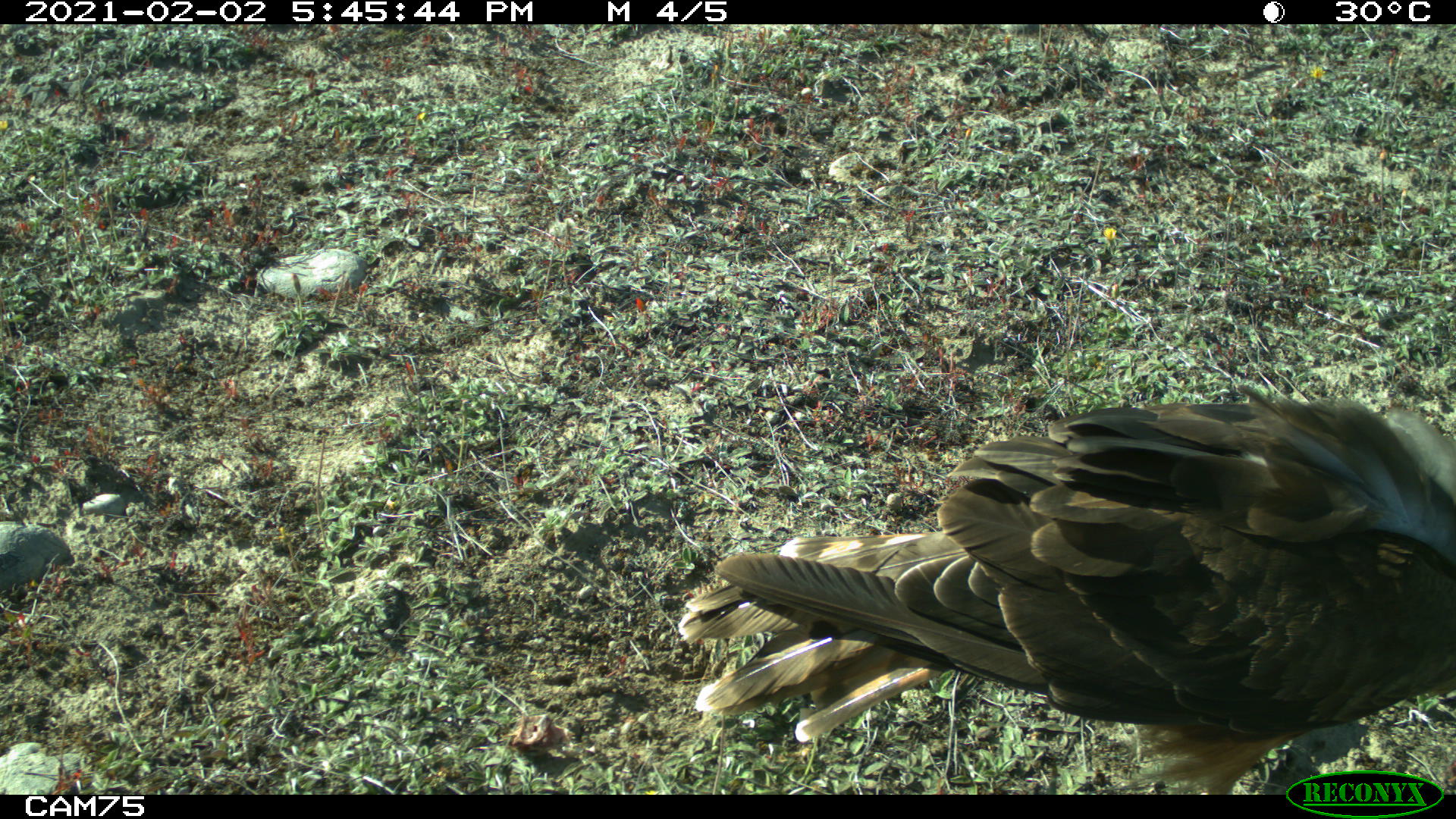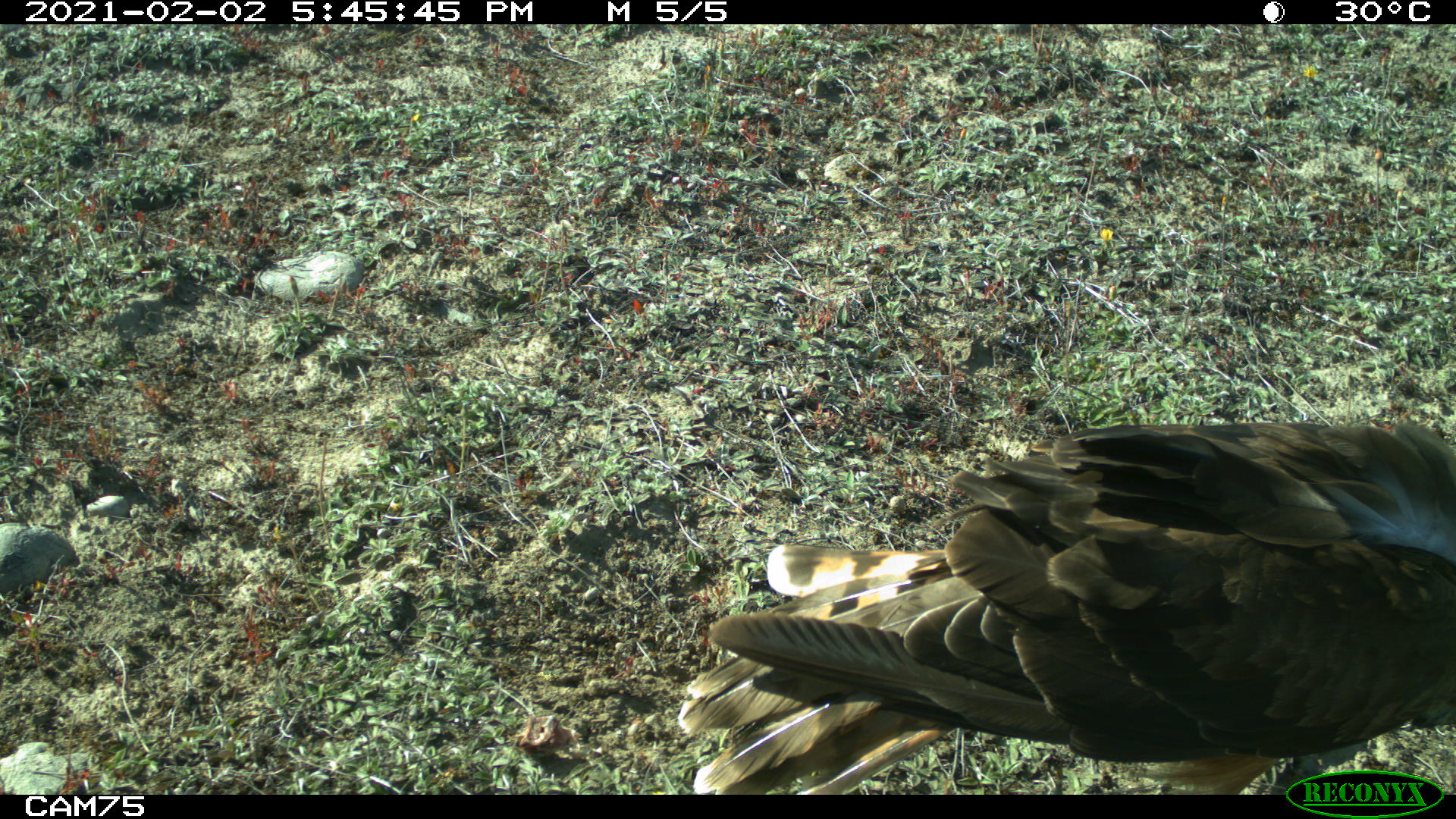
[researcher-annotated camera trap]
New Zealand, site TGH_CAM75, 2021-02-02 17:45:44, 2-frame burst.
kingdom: Animalia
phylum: Chordata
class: Aves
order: Accipitriformes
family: Accipitridae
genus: Circus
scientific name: Circus approximans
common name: swamp harrier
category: harrier